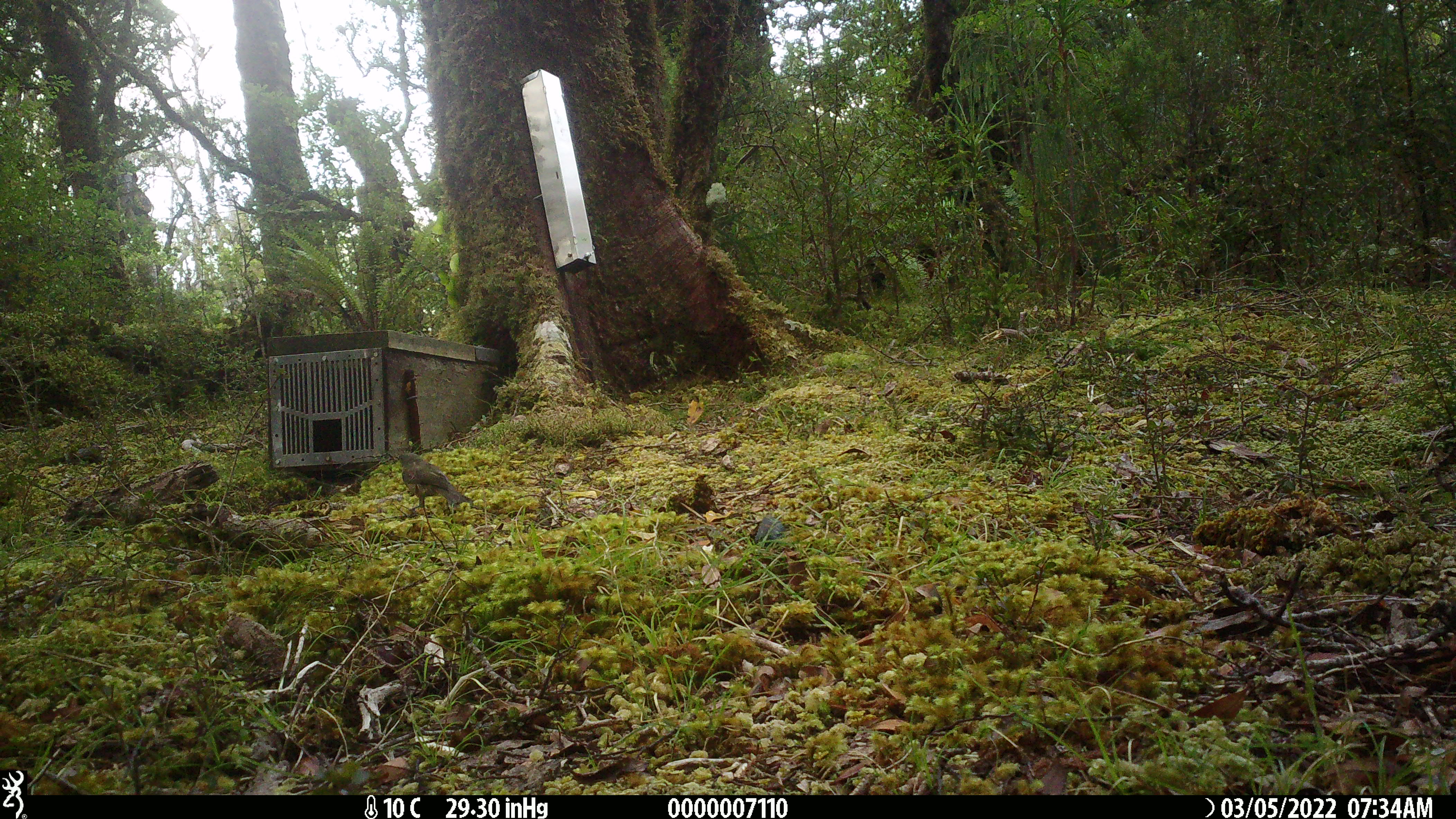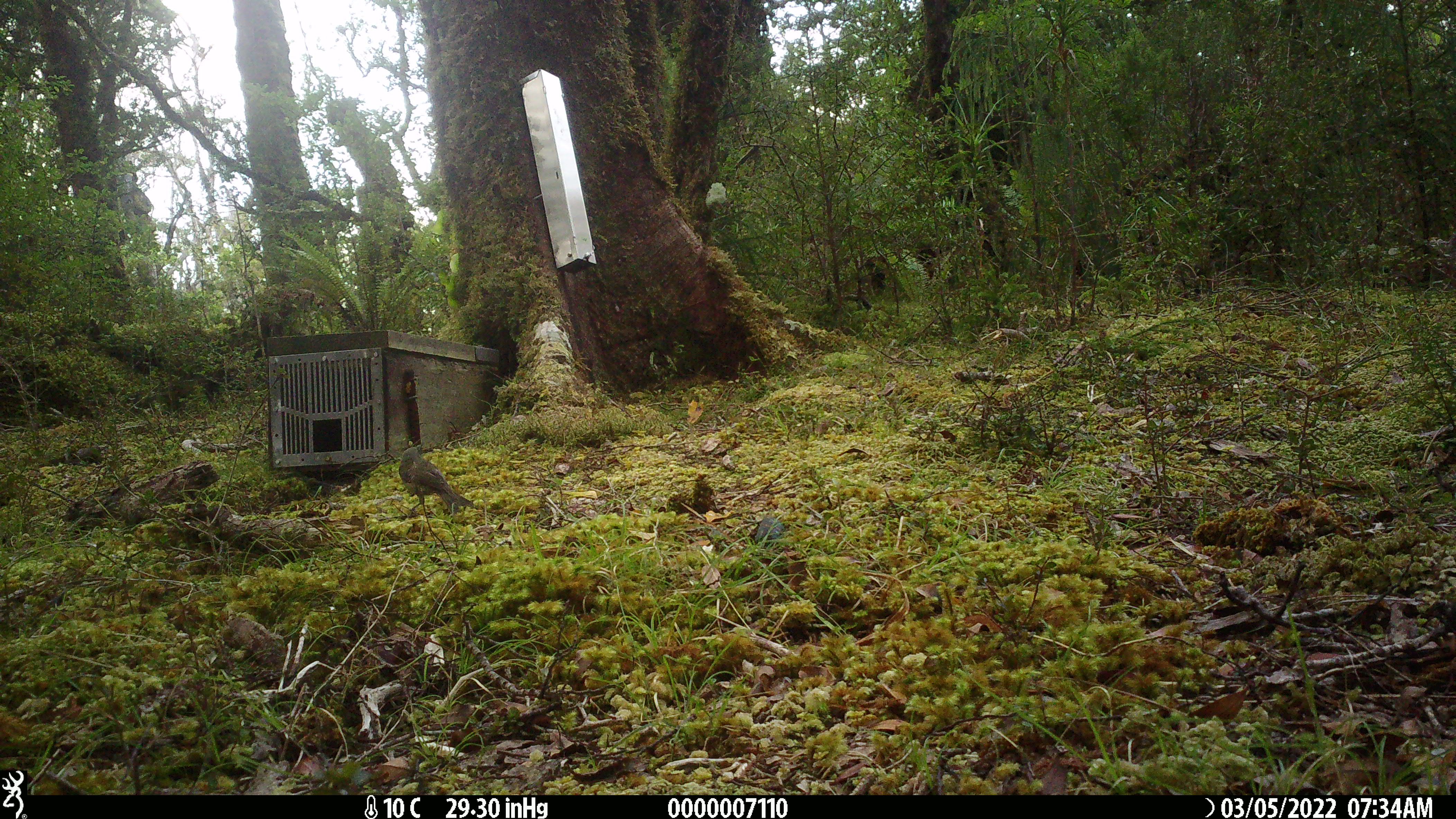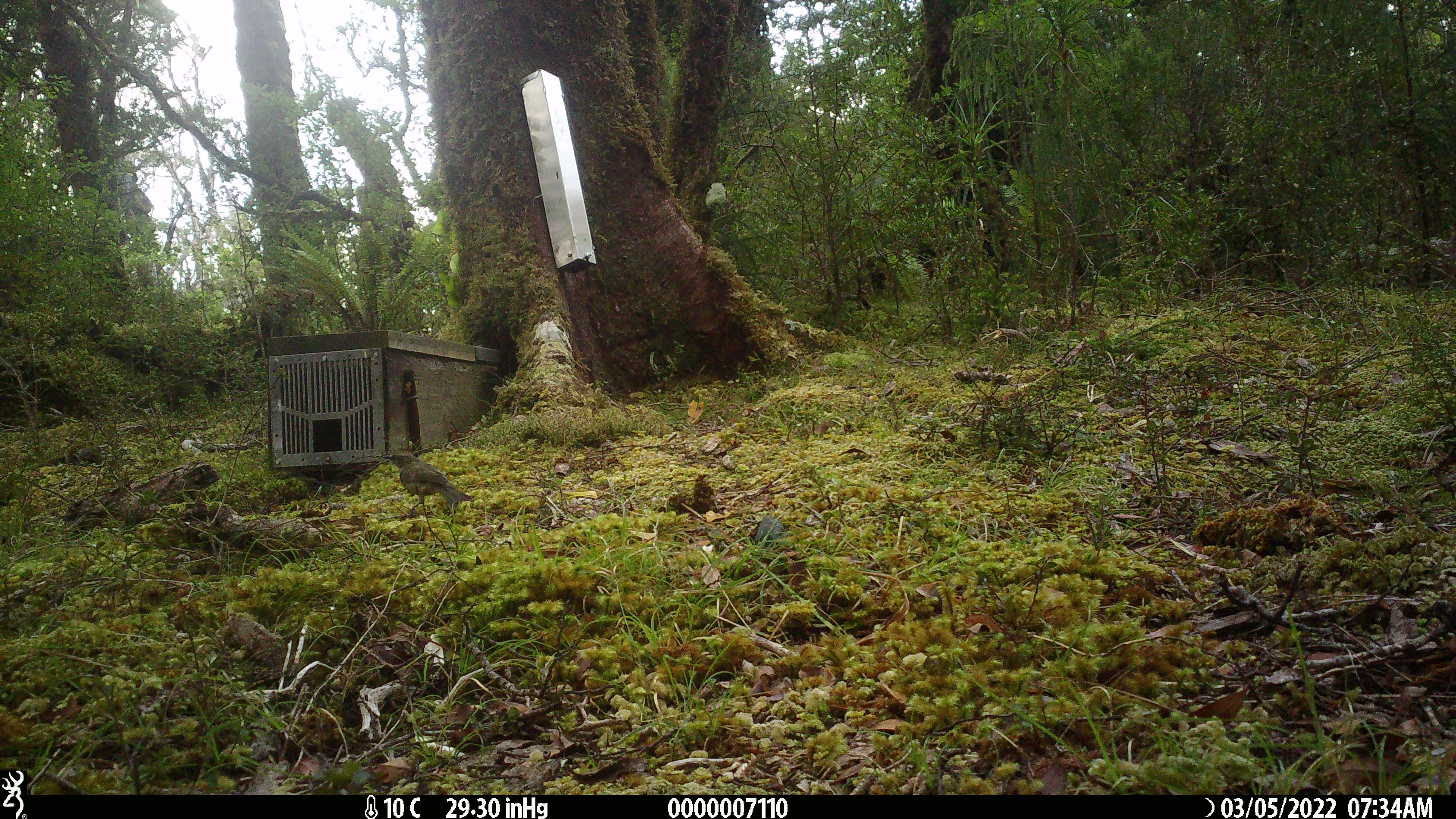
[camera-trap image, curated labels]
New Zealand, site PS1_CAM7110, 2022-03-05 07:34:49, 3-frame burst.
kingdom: Animalia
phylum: Chordata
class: Aves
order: Passeriformes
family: Meliphagidae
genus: Anthornis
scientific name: Anthornis melanura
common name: new zealand bellbird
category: bellbird